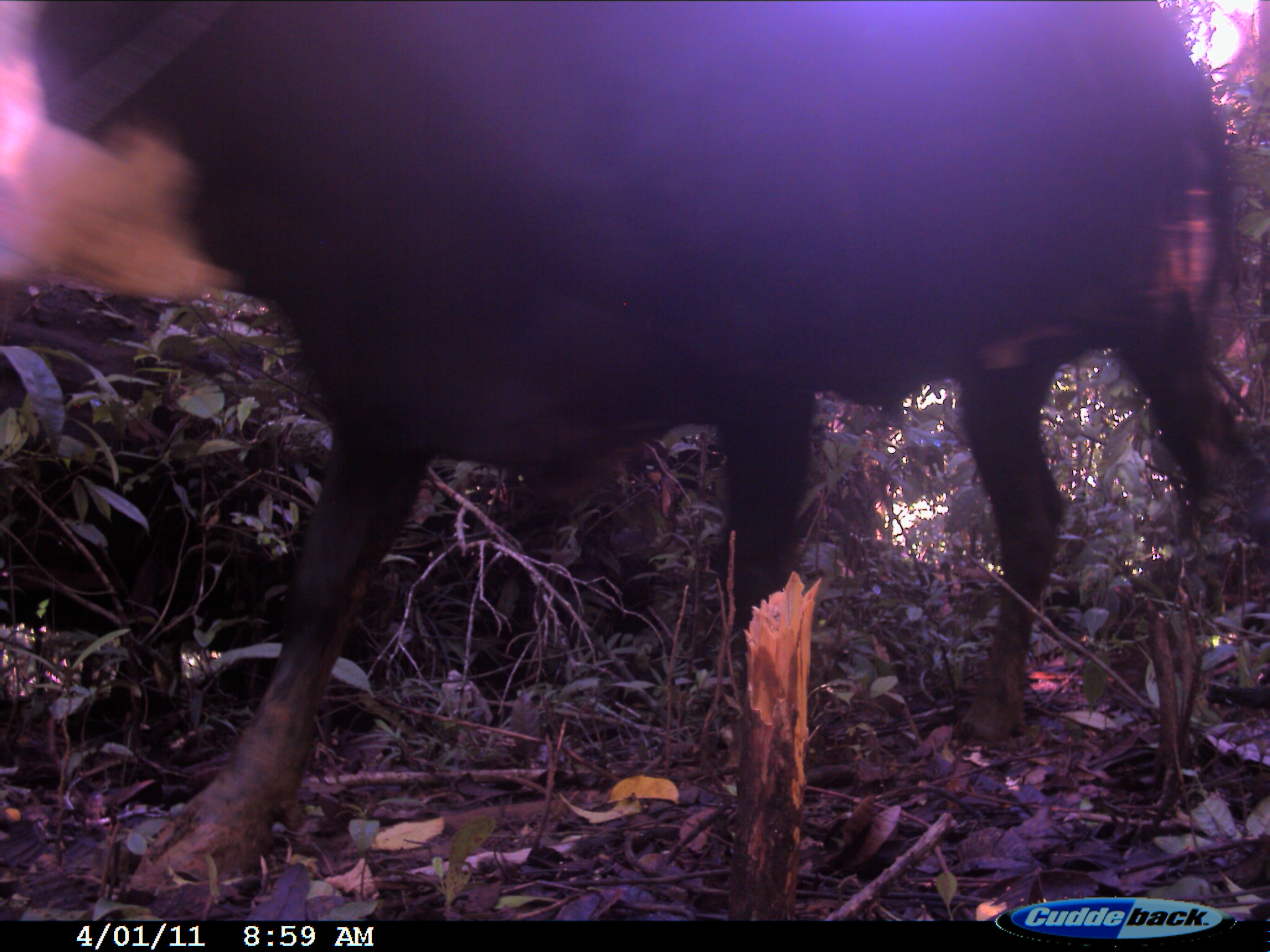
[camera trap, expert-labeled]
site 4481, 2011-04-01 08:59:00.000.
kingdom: Animalia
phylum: Chordata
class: Mammalia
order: Artiodactyla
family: Bovidae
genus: Bos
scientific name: Bos taurus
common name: domestic cattle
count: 1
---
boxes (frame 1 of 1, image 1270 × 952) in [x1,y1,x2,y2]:
bos taurus: [1,0,1265,900]